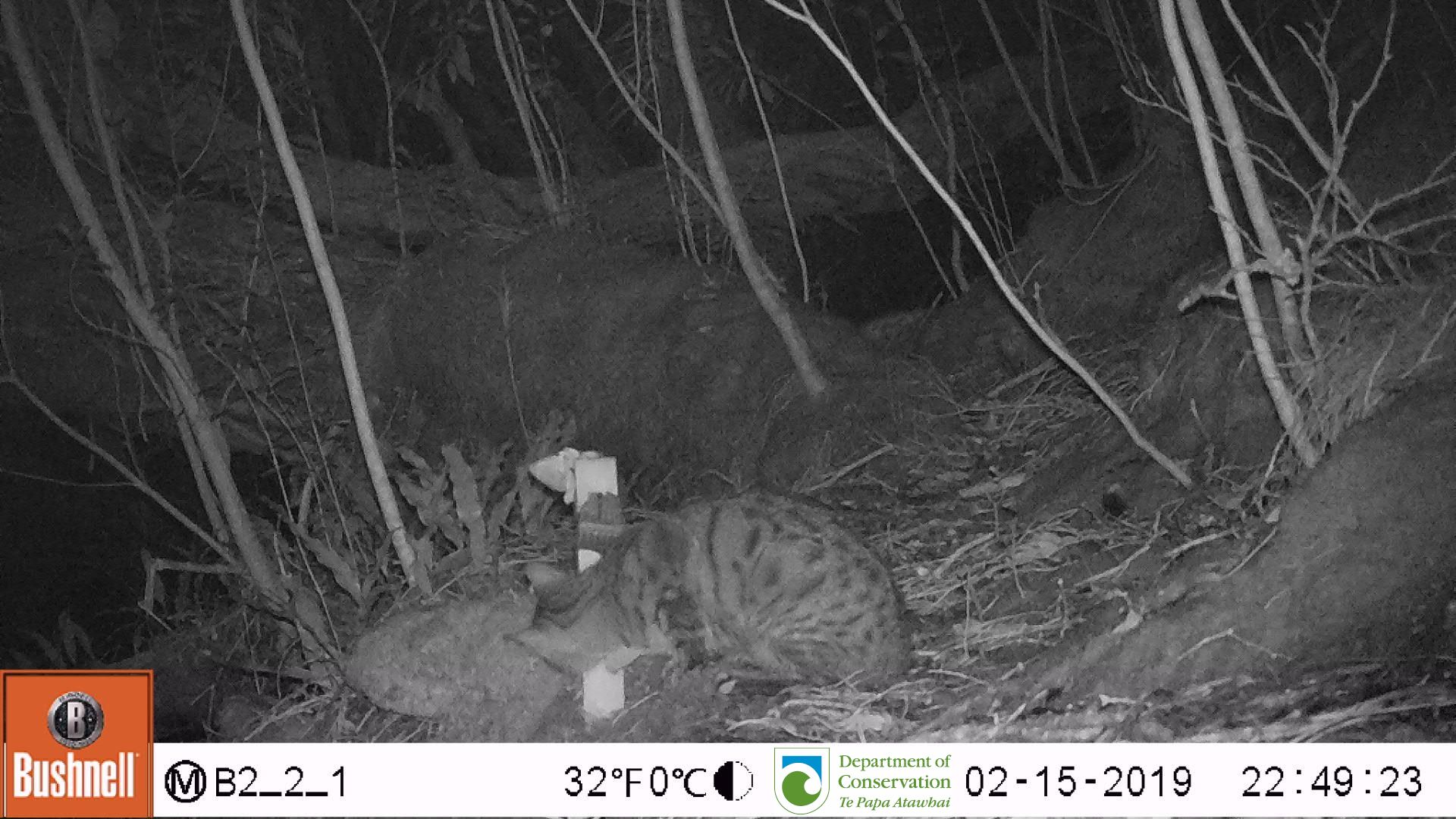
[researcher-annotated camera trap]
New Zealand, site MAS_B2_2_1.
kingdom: Animalia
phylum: Chordata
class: Mammalia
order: Carnivora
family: Felidae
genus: Felis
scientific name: Felis catus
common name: domestic cat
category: cat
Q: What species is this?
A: Cat (domestic cat) (Felis catus).